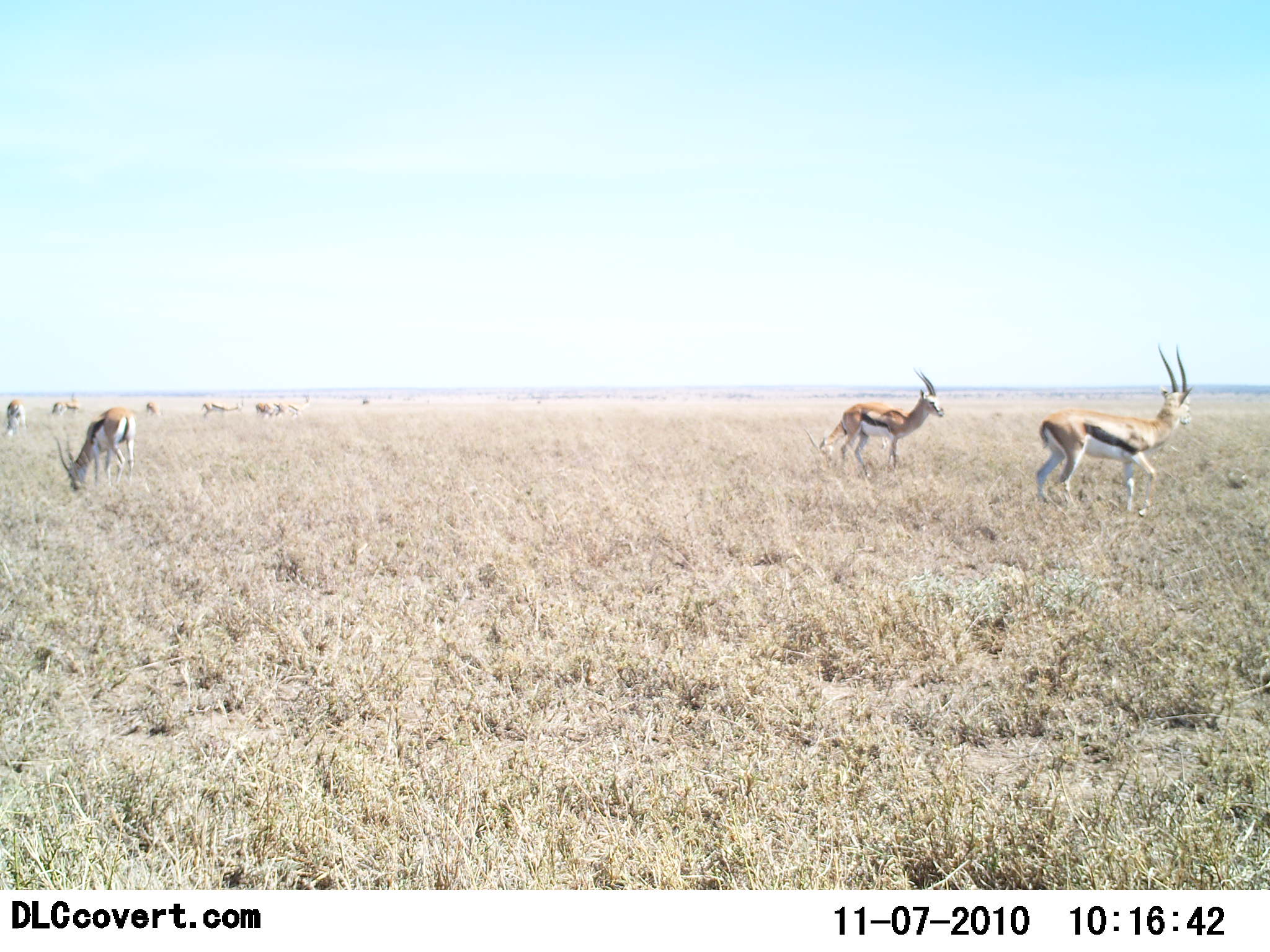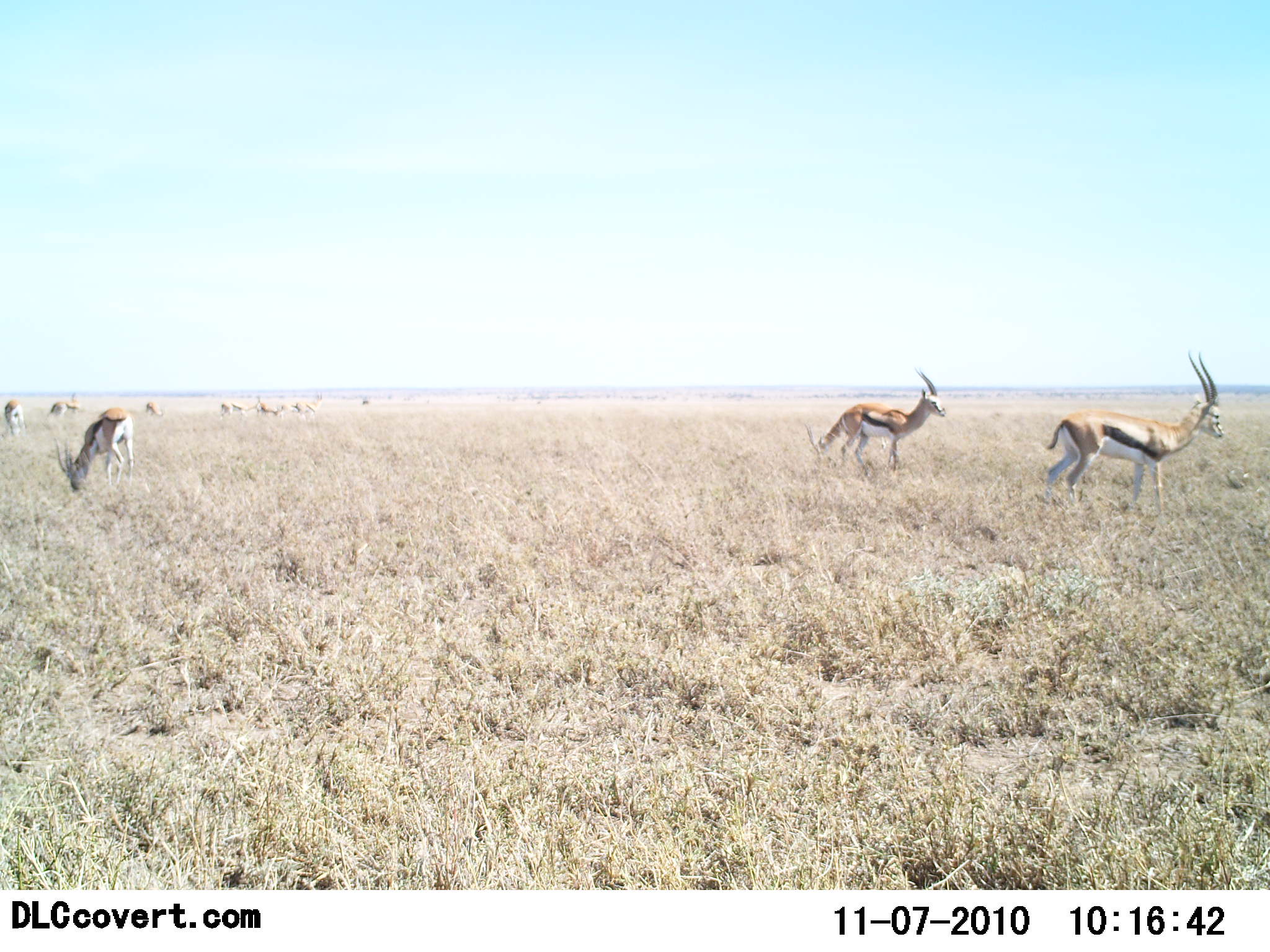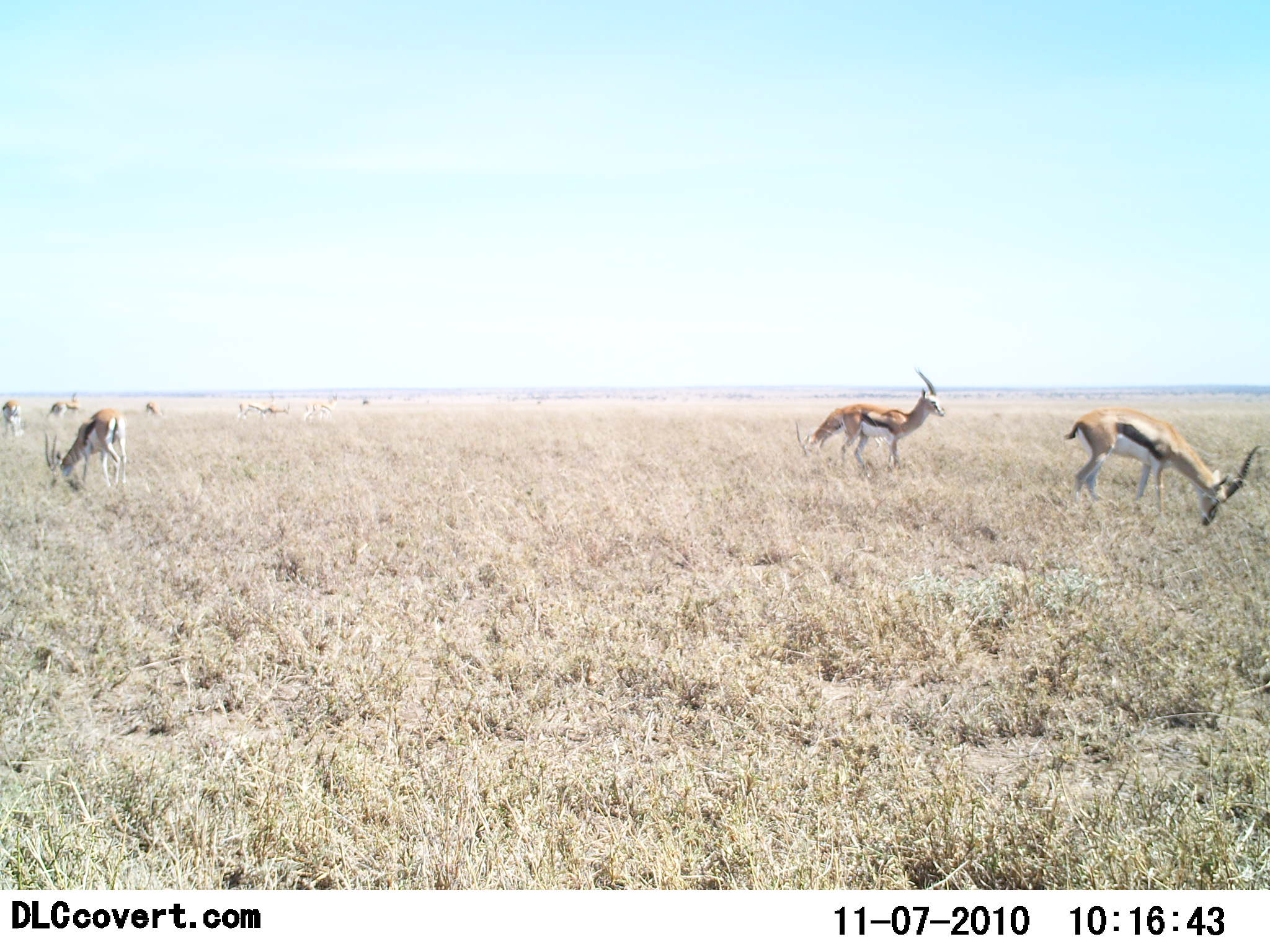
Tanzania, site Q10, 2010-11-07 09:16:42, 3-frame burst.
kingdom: Animalia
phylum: Chordata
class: Mammalia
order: Artiodactyla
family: Bovidae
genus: Eudorcas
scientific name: Eudorcas thomsonii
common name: thomson's gazelle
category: gazellethomsons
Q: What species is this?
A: Gazellethomsons (thomson's gazelle) (Eudorcas thomsonii).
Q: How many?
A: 11-50.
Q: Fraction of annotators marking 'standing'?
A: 50%.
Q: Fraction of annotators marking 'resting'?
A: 8%.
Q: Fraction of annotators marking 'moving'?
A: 42%.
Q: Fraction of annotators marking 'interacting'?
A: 0%.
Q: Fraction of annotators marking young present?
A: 0%.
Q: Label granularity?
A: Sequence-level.